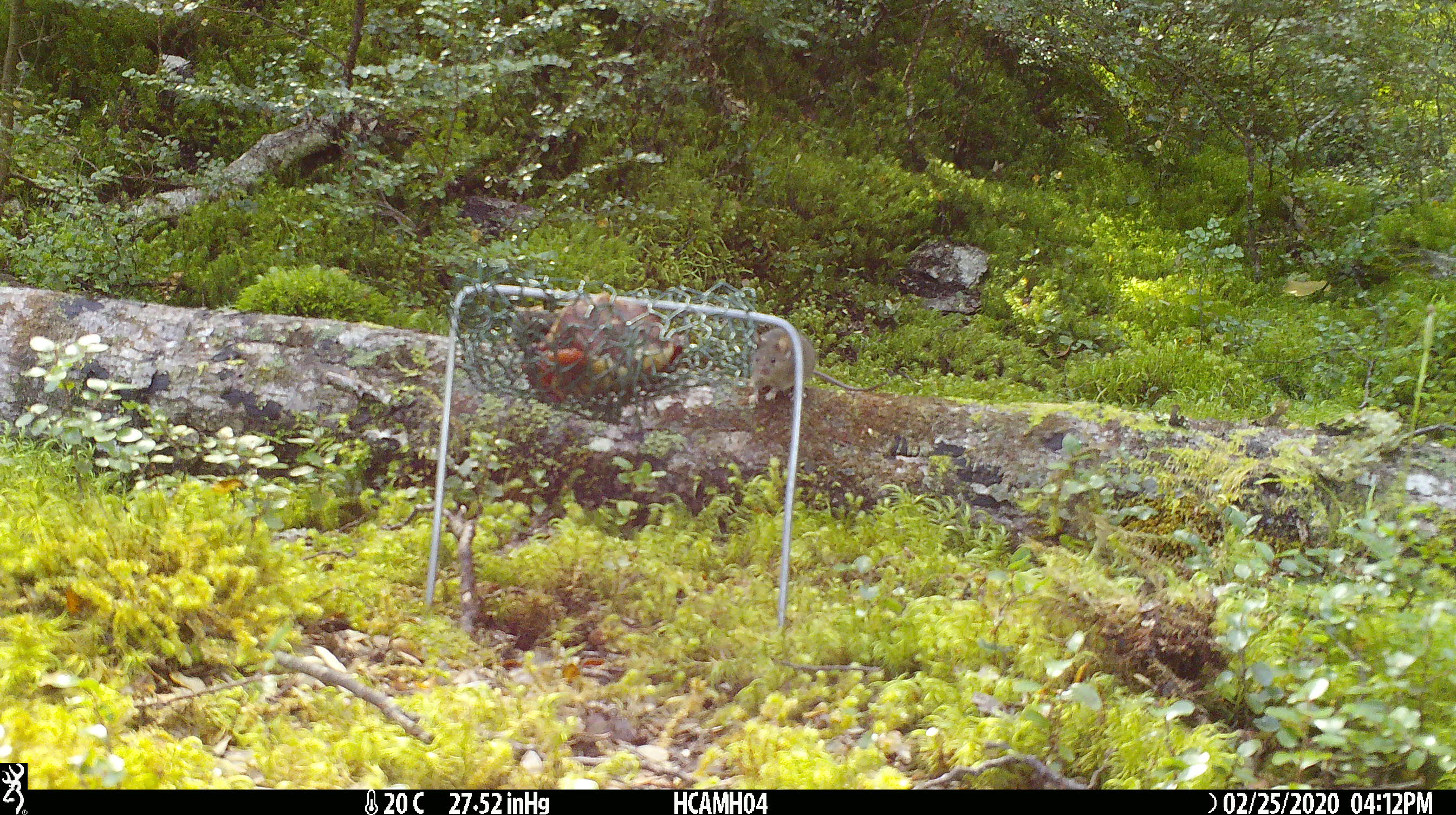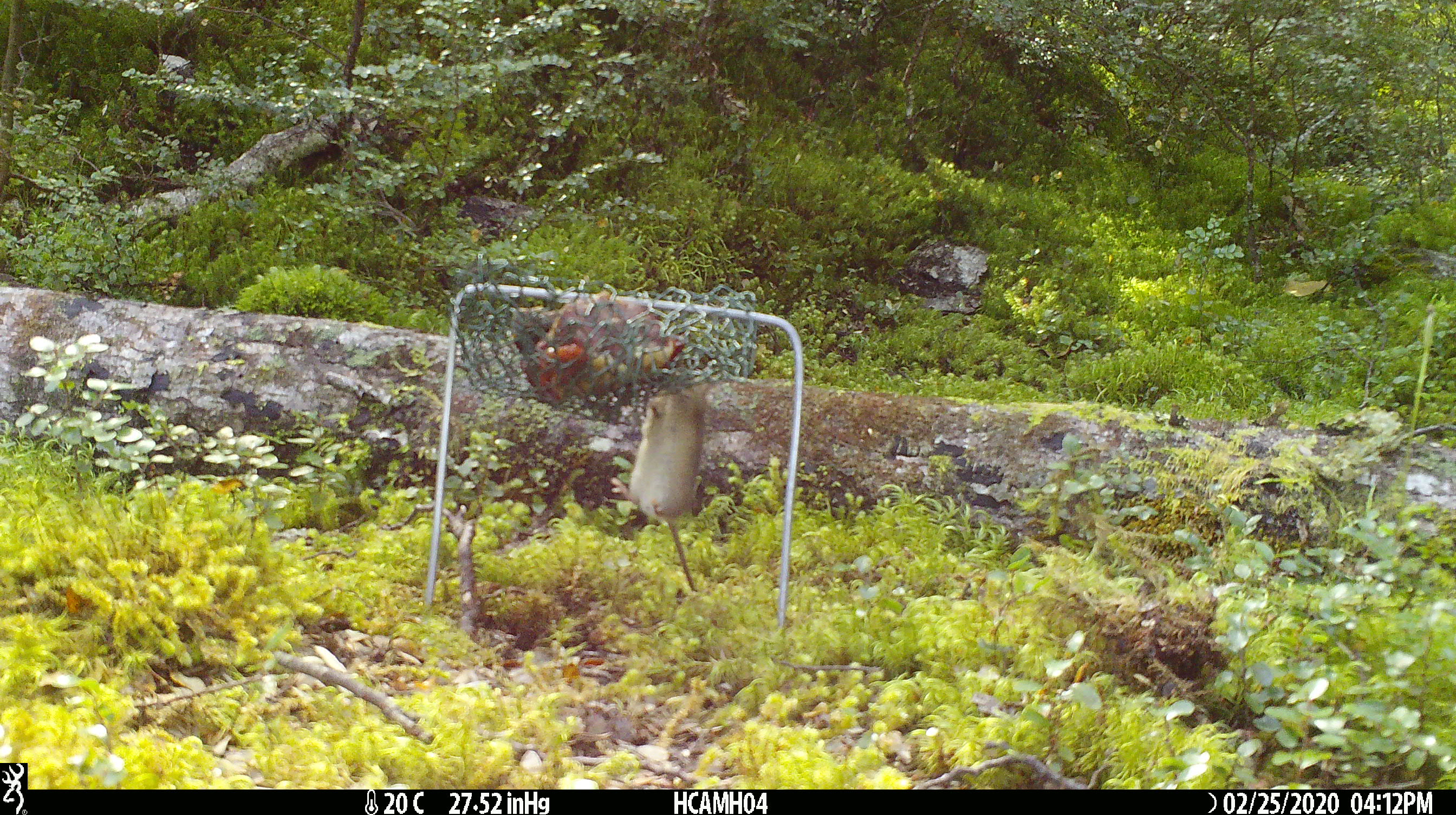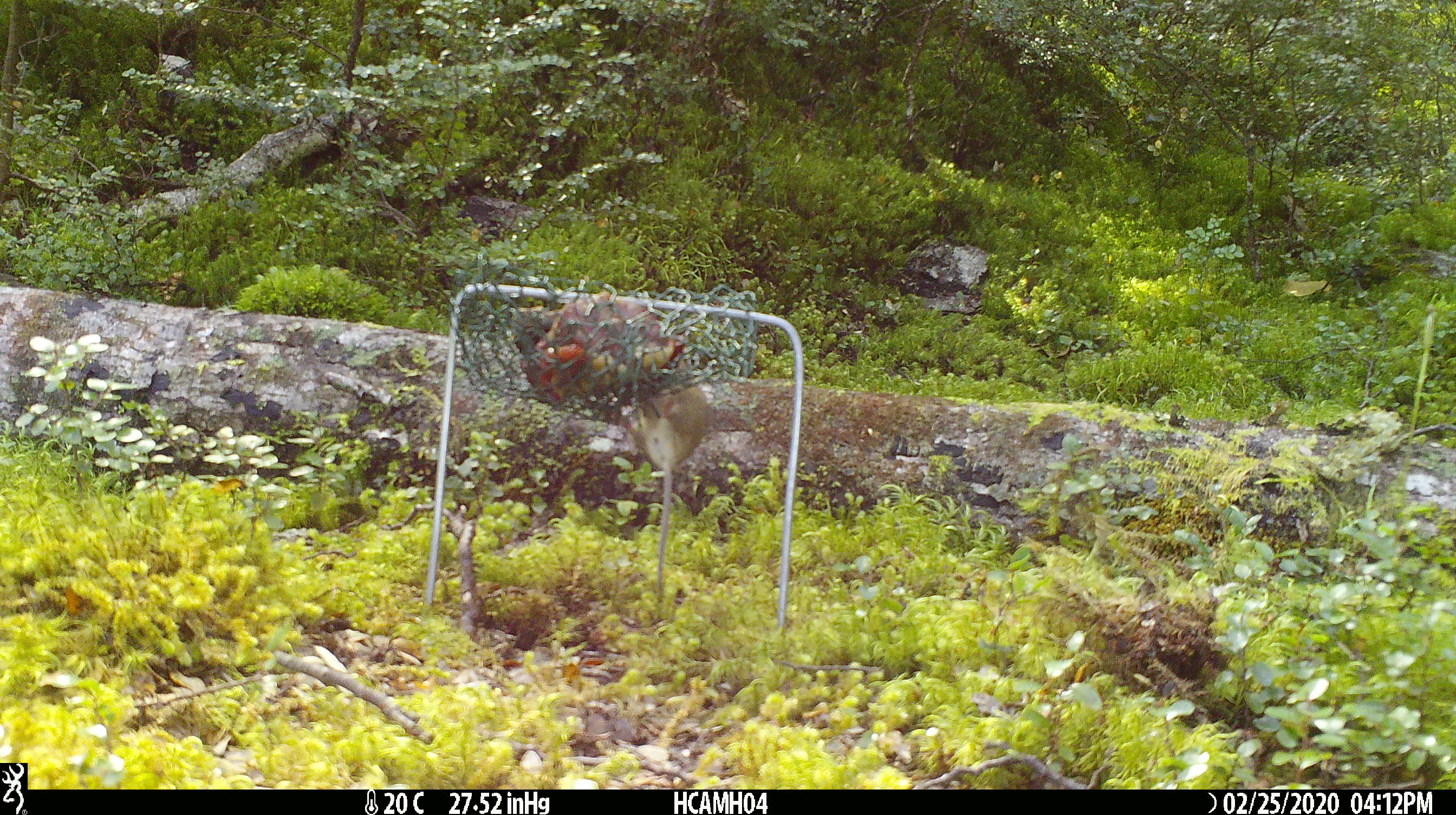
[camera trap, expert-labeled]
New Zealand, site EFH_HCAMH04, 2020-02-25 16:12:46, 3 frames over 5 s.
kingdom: Animalia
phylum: Chordata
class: Mammalia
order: Rodentia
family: Muridae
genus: Mus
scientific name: Mus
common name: mouse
Mouse (Mus).